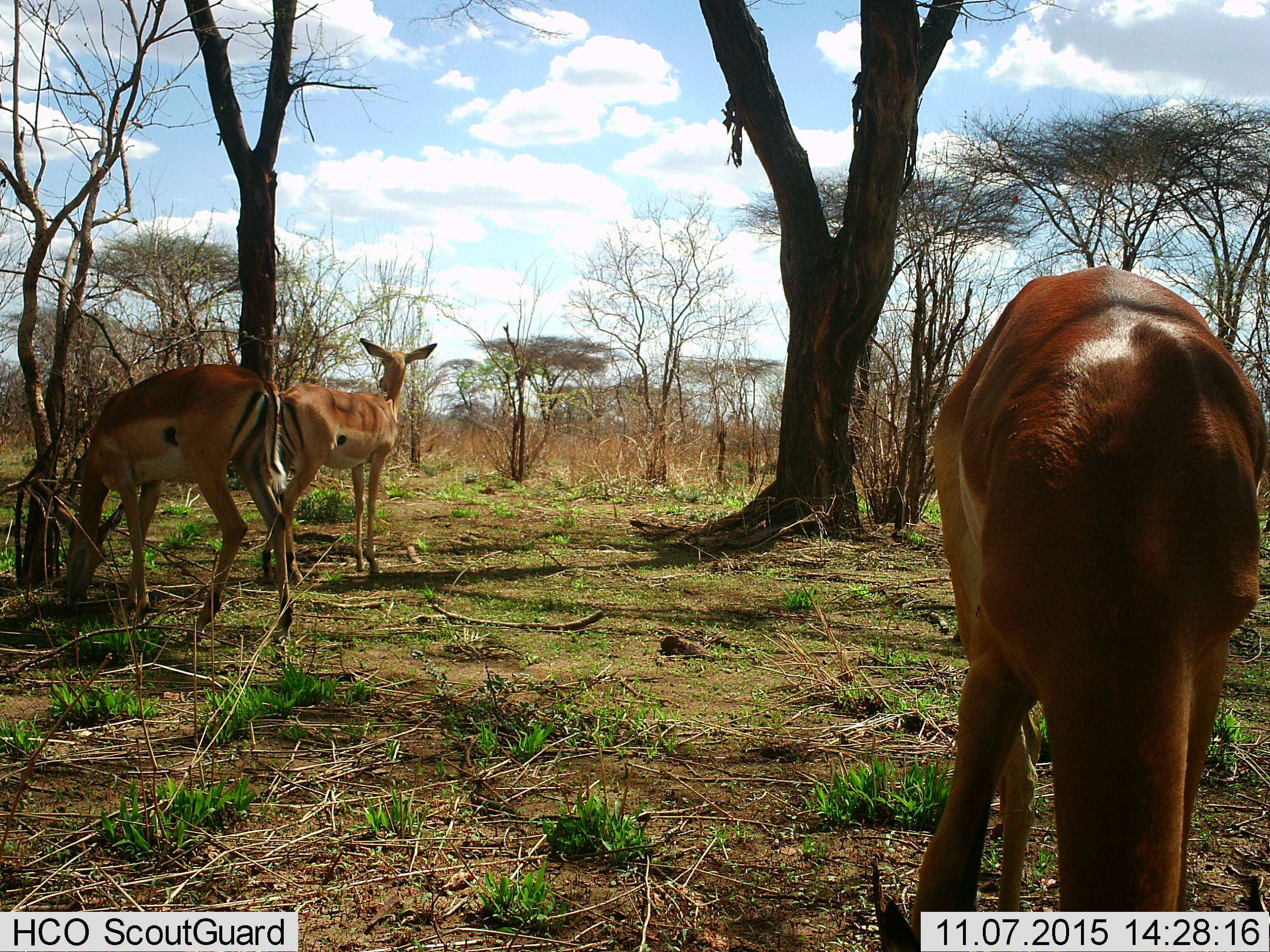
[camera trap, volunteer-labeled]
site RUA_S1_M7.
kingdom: Animalia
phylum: Chordata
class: Mammalia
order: Artiodactyla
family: Bovidae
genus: Aepyceros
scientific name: Aepyceros melampus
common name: impala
Impala (Aepyceros melampus), count 3. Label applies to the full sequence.